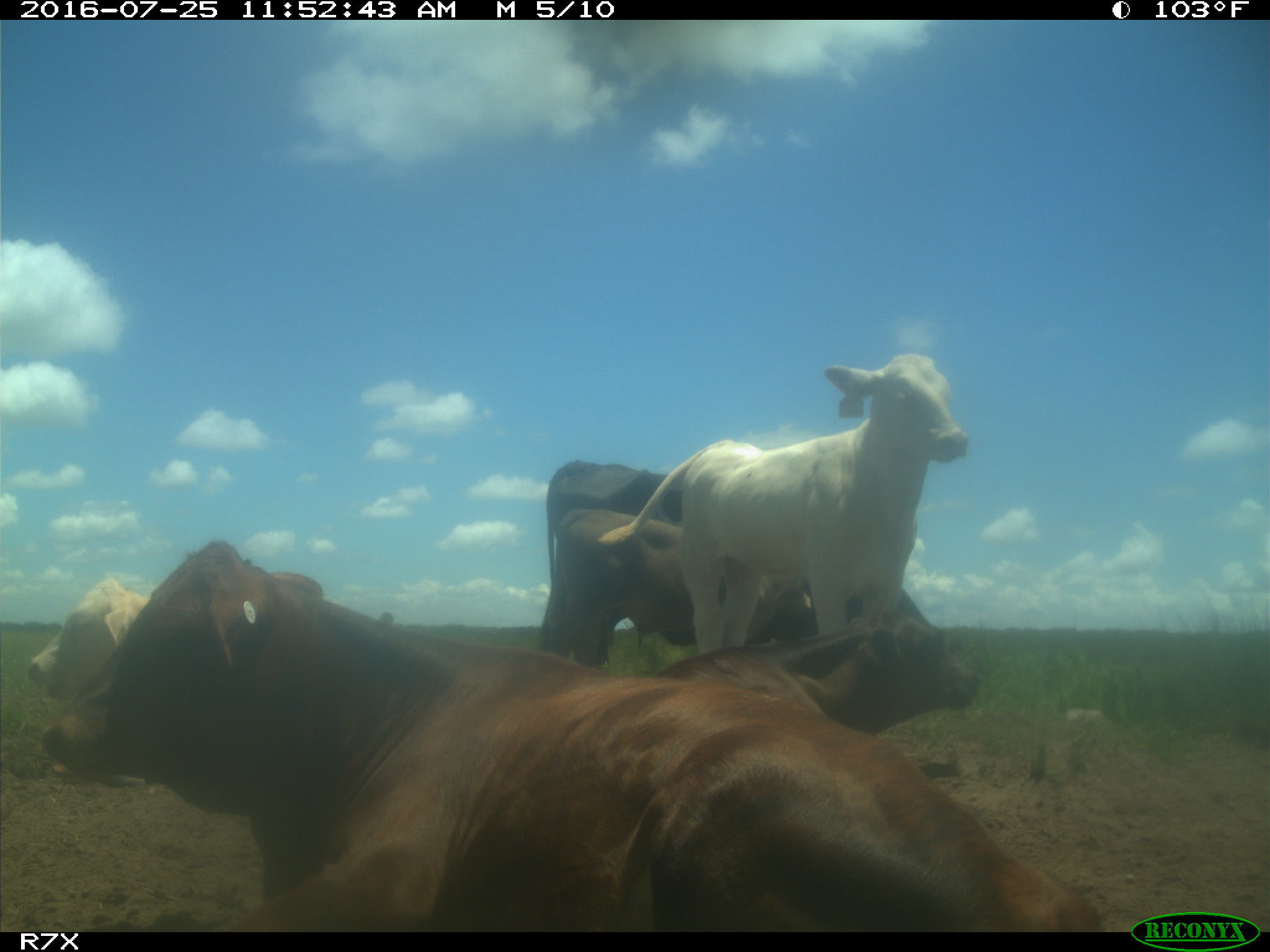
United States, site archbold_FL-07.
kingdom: Animalia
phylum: Chordata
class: Mammalia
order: Artiodactyla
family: Bovidae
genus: Bos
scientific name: Bos taurus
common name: domestic cow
Bos taurus (domestic cow).